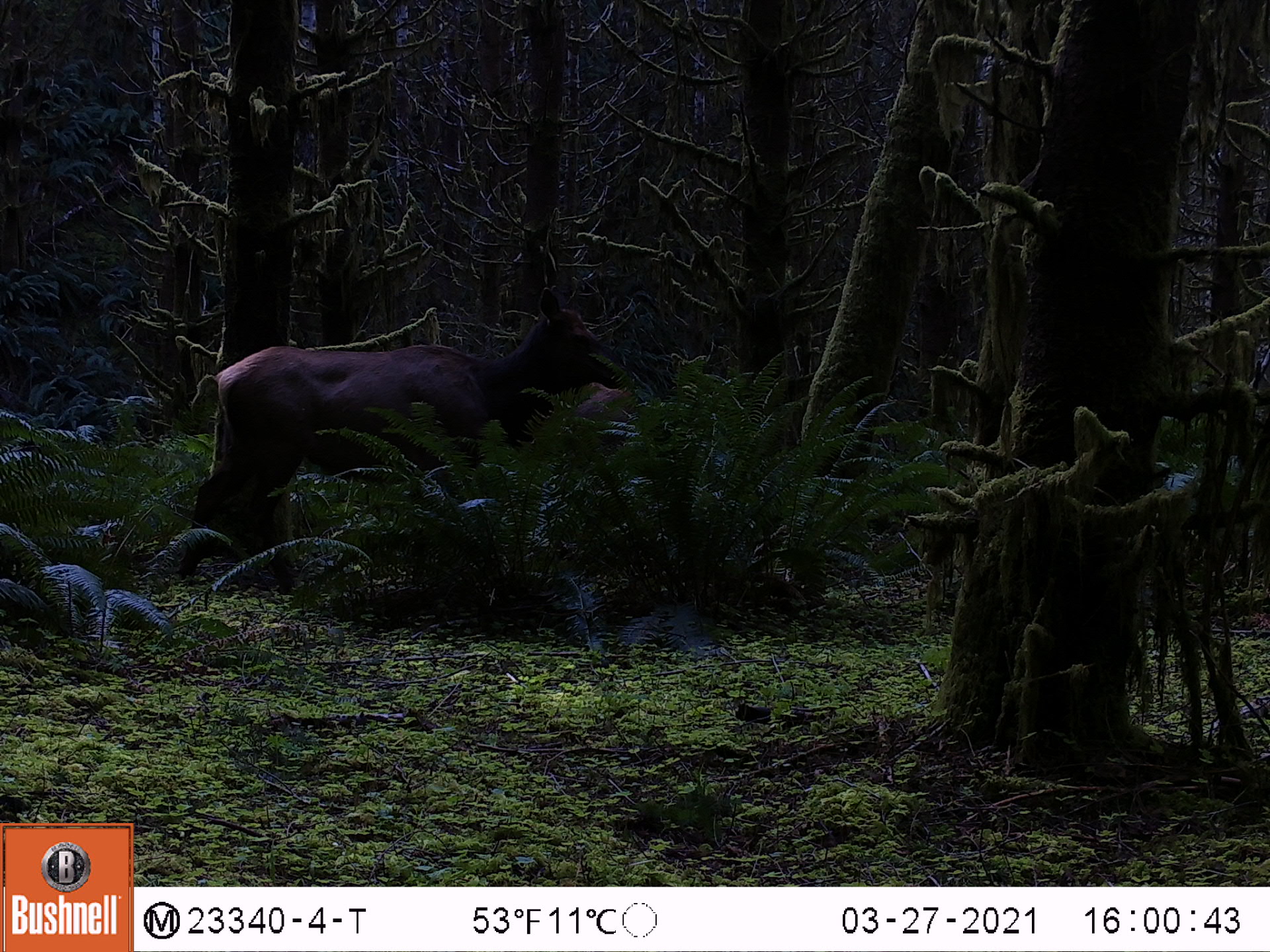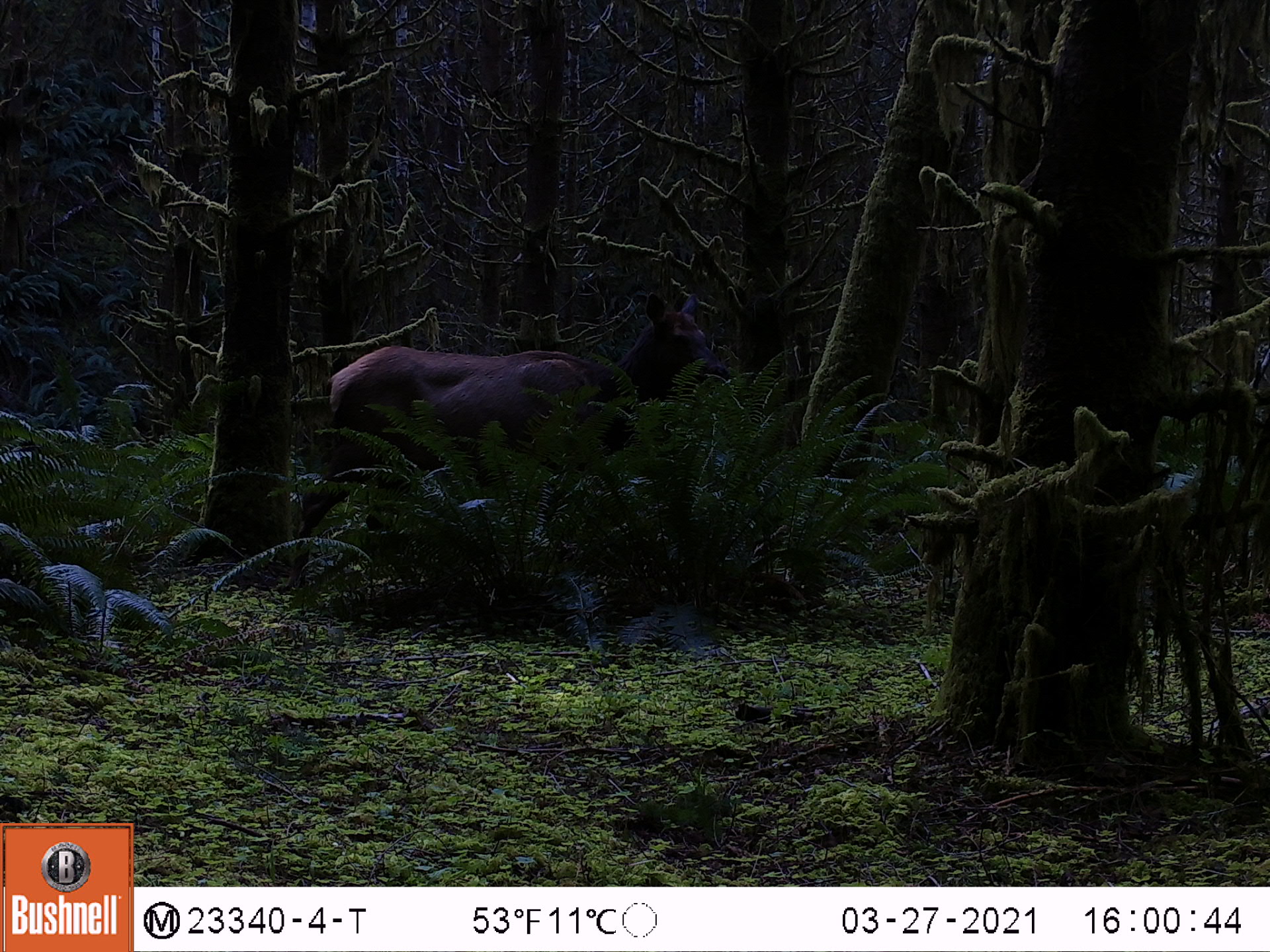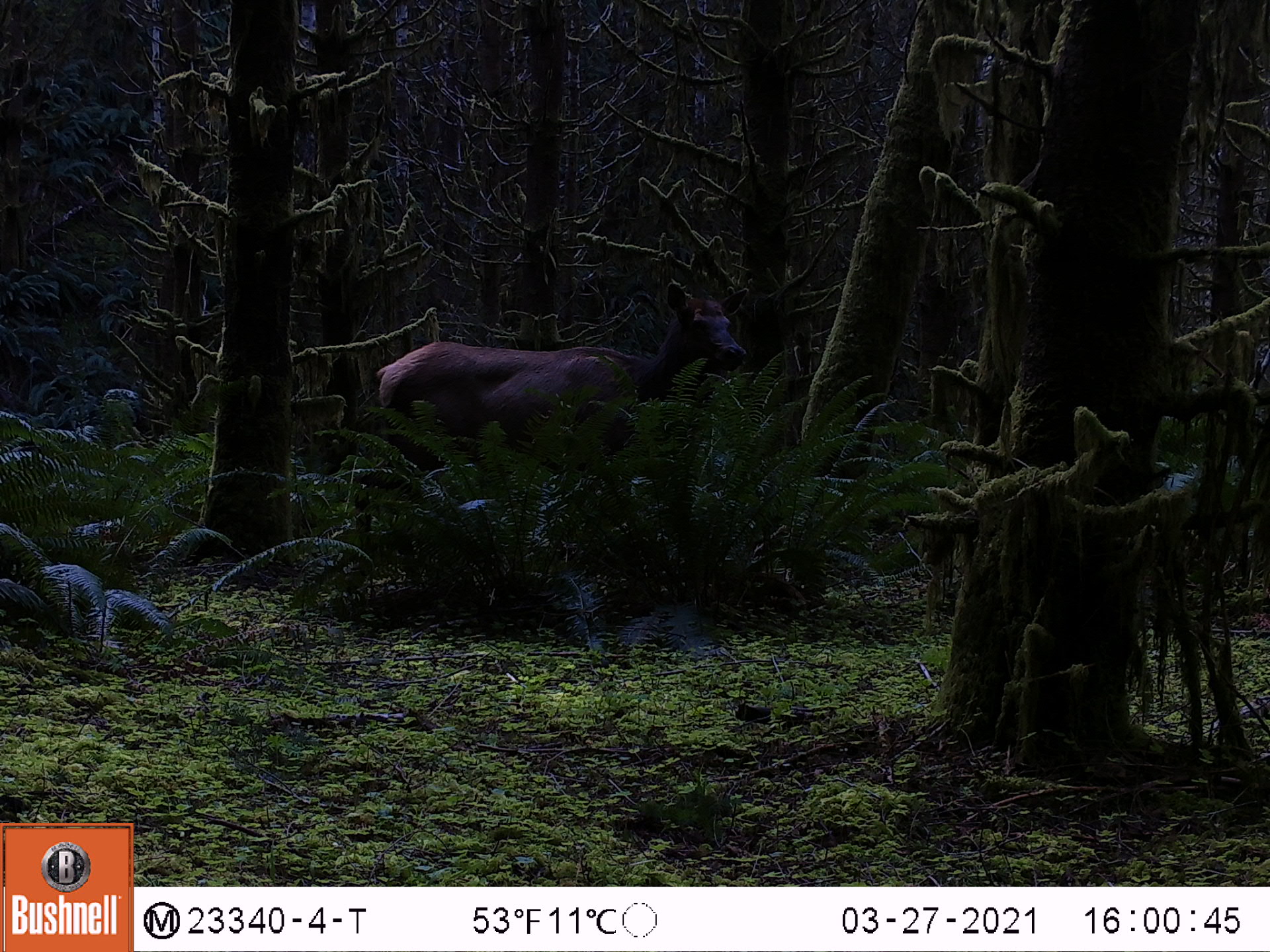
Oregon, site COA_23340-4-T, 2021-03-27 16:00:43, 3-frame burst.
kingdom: Animalia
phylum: Chordata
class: Mammalia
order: Artiodactyla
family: Cervidae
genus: Cervus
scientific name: Cervus canadensis roosevelti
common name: roosevelt elk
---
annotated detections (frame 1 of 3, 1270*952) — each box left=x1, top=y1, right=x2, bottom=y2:
roosevelt elk: left=175, top=277, right=635, bottom=596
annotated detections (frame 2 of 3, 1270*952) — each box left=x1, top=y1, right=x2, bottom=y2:
roosevelt elk: left=286, top=291, right=735, bottom=600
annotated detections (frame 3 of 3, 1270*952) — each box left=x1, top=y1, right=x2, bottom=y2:
roosevelt elk: left=346, top=268, right=753, bottom=574